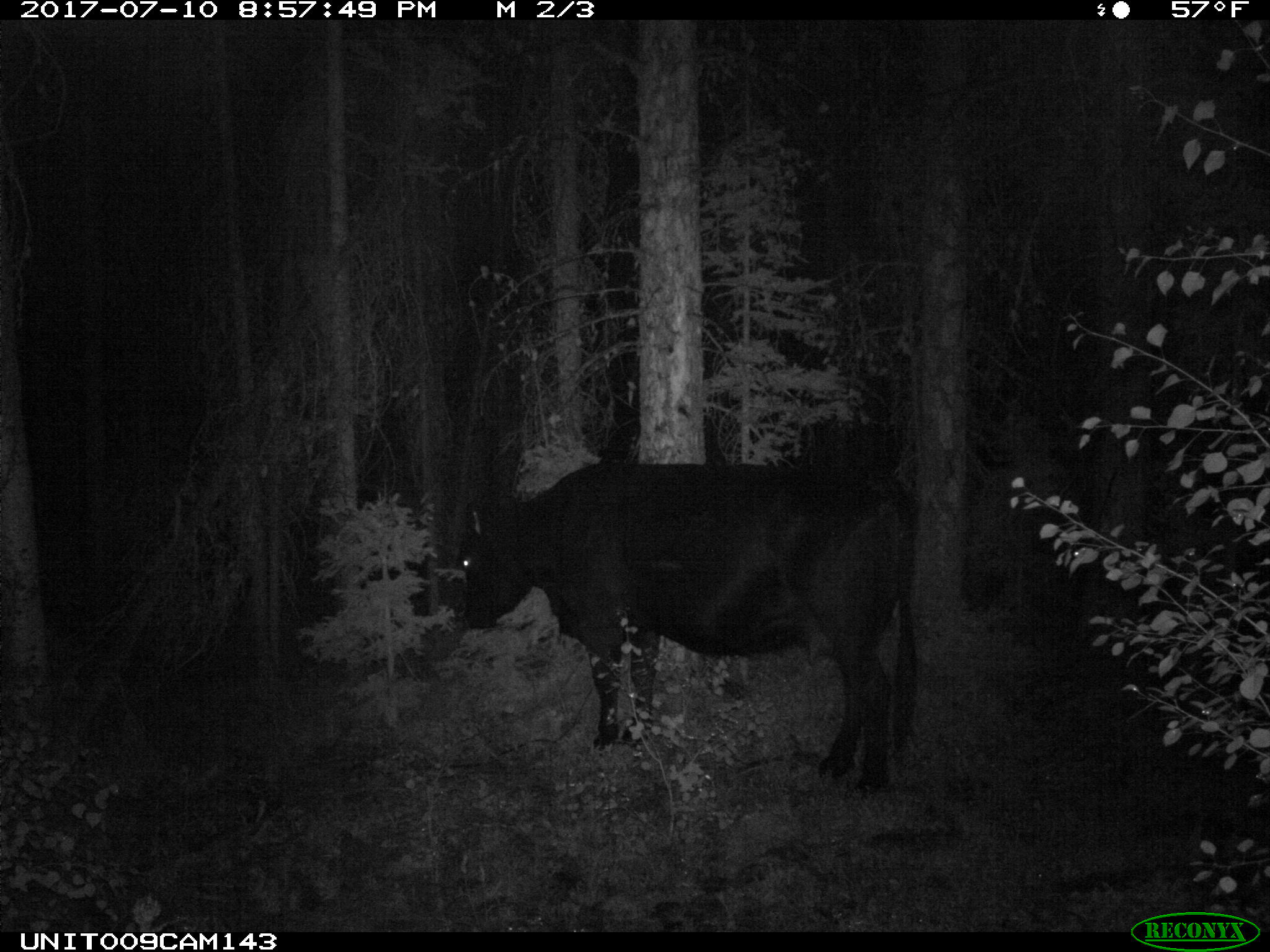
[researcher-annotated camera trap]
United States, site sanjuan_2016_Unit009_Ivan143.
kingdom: Animalia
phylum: Chordata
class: Mammalia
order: Artiodactyla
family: Bovidae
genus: Bos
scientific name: Bos taurus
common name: domestic cow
Bos taurus (domestic cow).